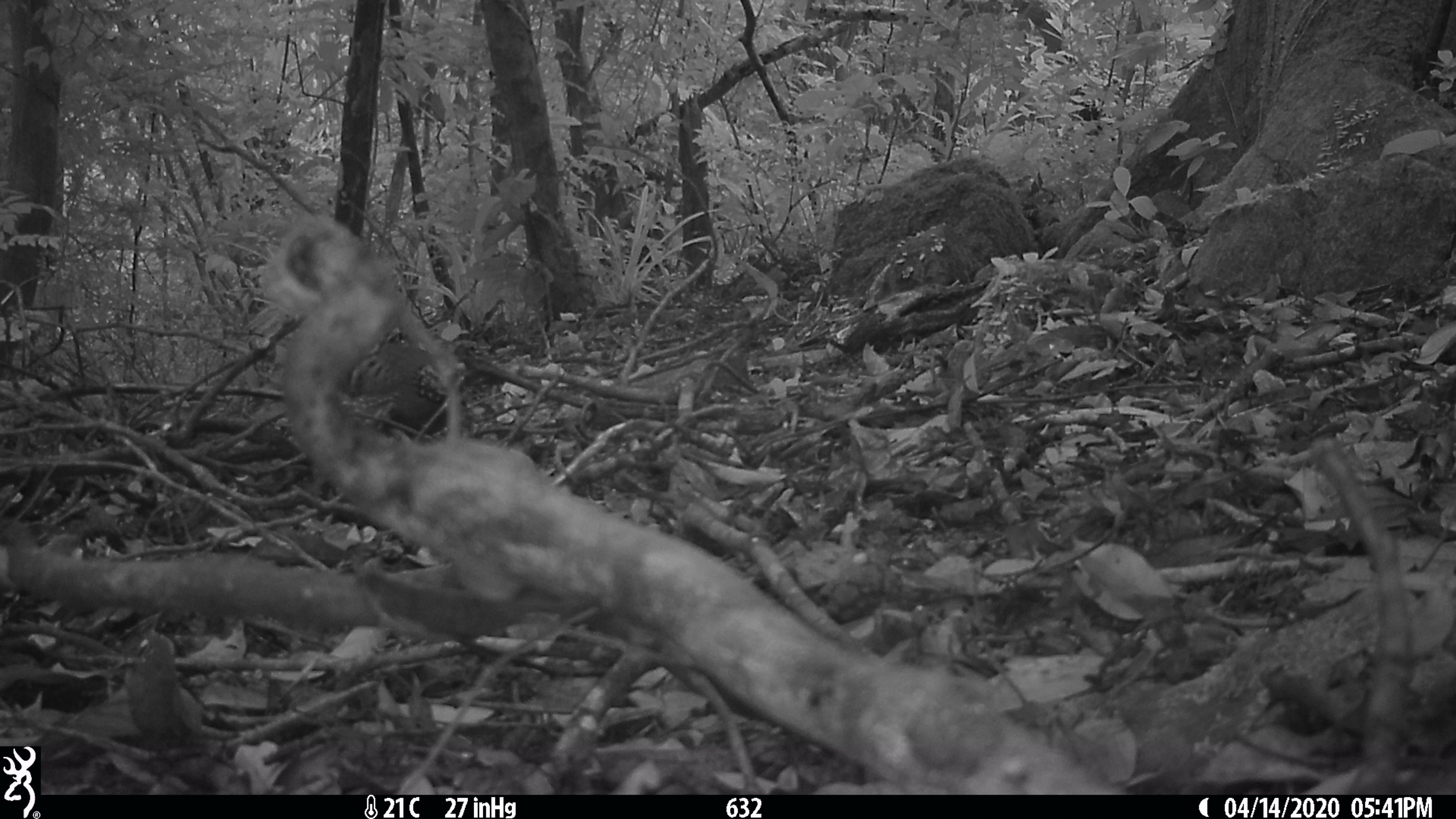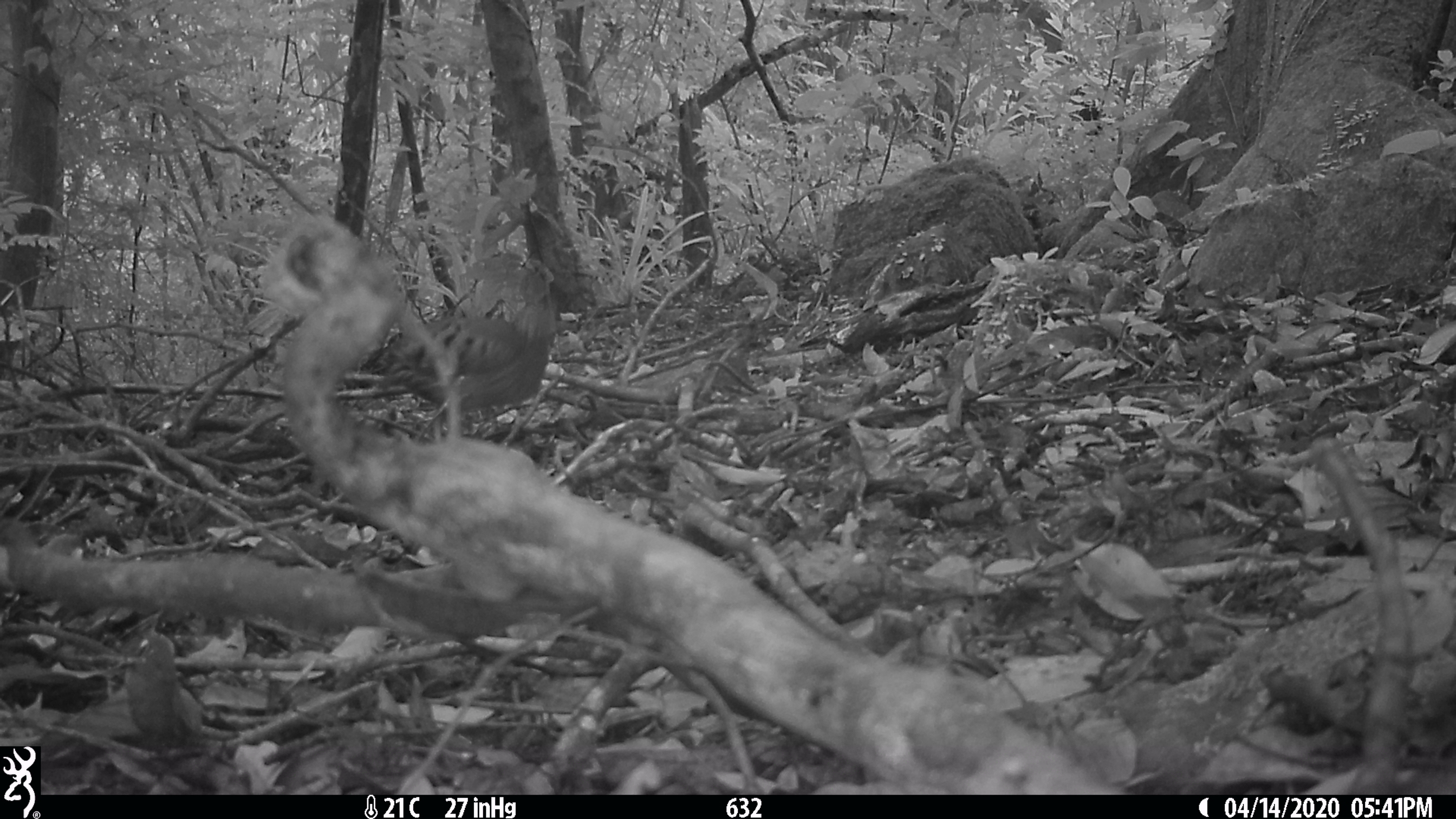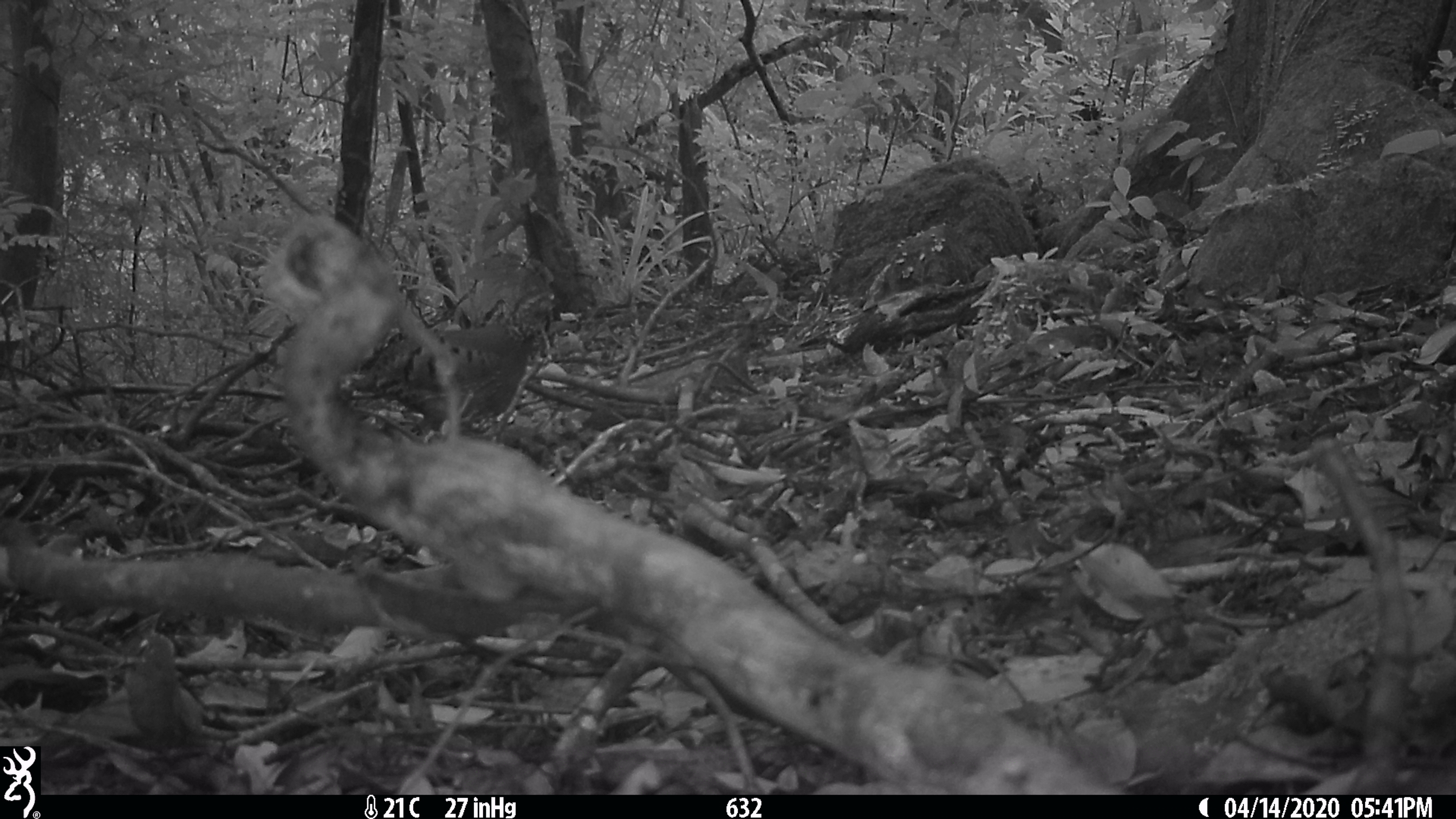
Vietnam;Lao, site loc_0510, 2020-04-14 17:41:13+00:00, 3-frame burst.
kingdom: Animalia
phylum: Chordata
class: Aves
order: Galliformes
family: Phasianidae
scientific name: Phasianidae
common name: partridge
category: unidentified partridge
Unidentified partridge (partridge) (Phasianidae). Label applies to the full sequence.